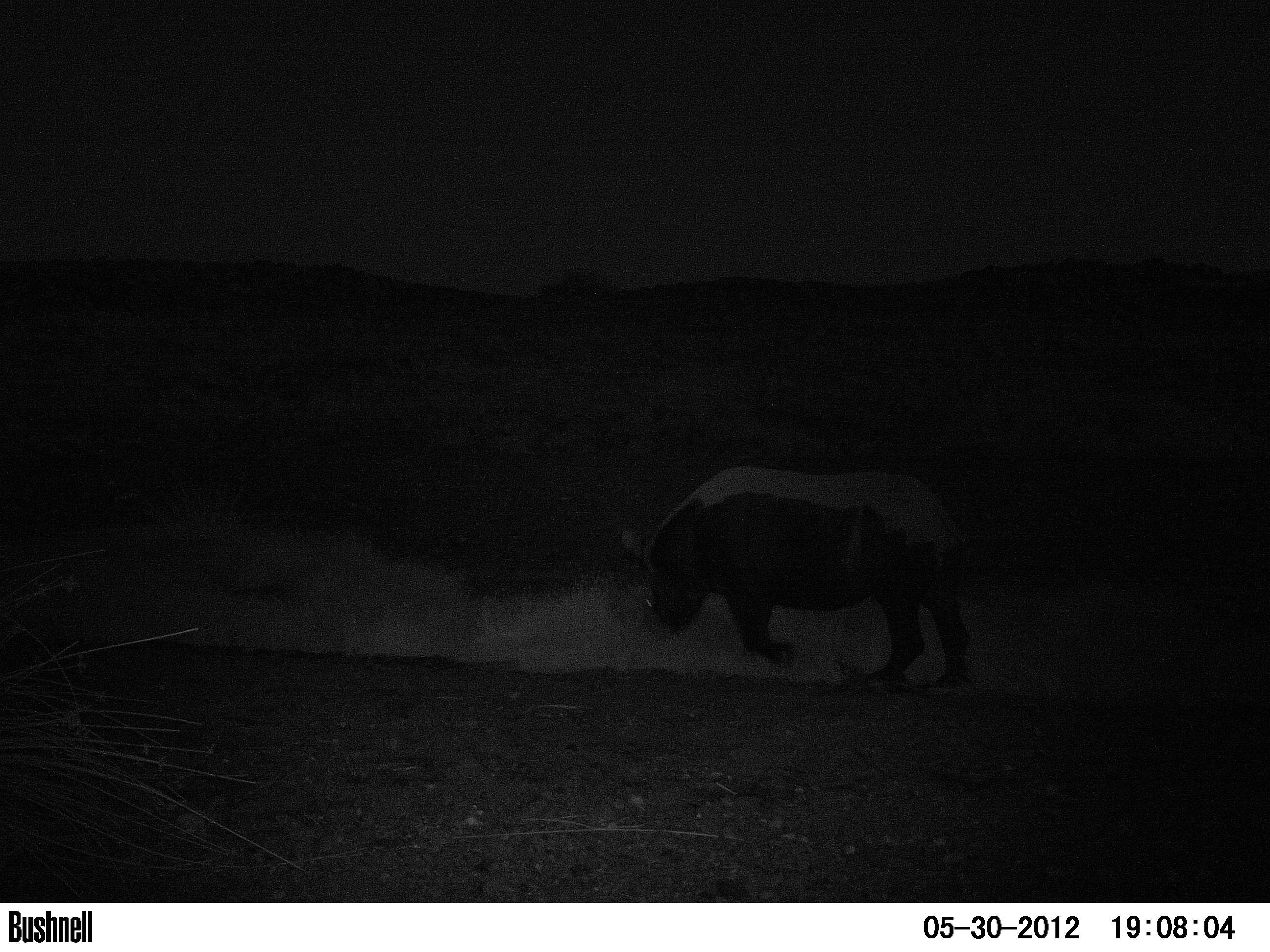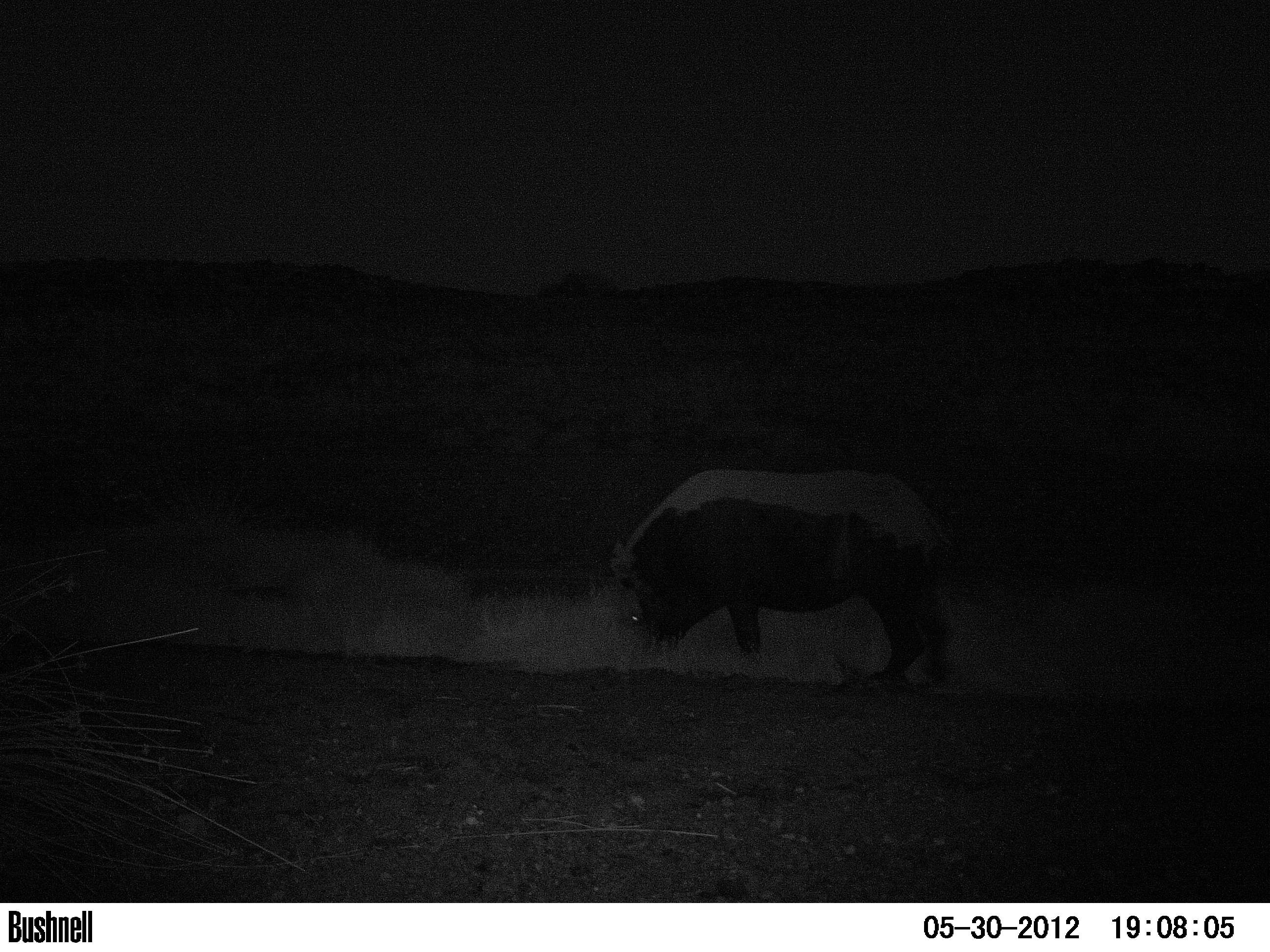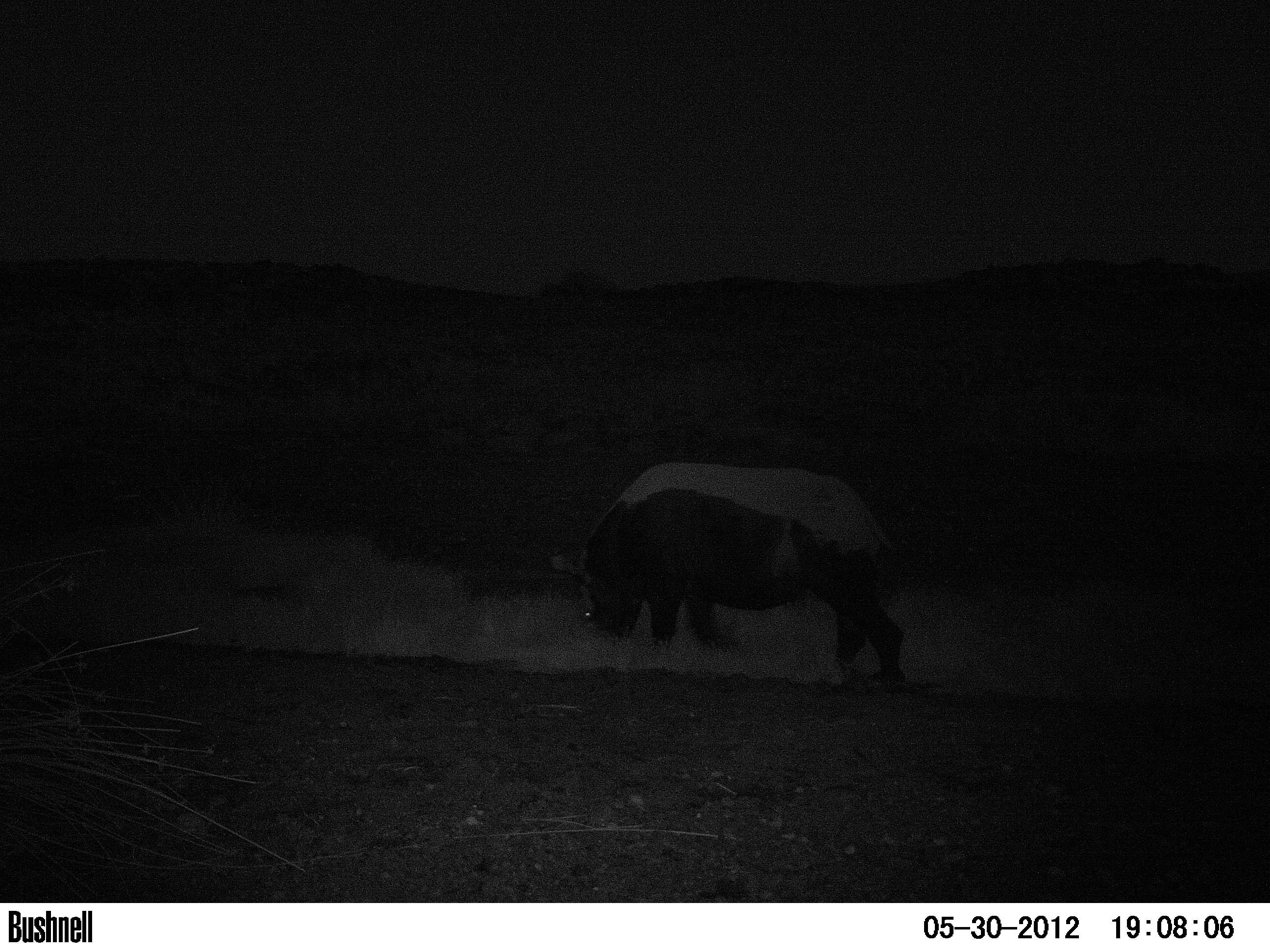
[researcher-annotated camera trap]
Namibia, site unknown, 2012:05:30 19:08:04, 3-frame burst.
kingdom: Animalia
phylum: Chordata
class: Mammalia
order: Perissodactyla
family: Rhinocerotidae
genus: Diceros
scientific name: Diceros bicornis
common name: black rhinoceros